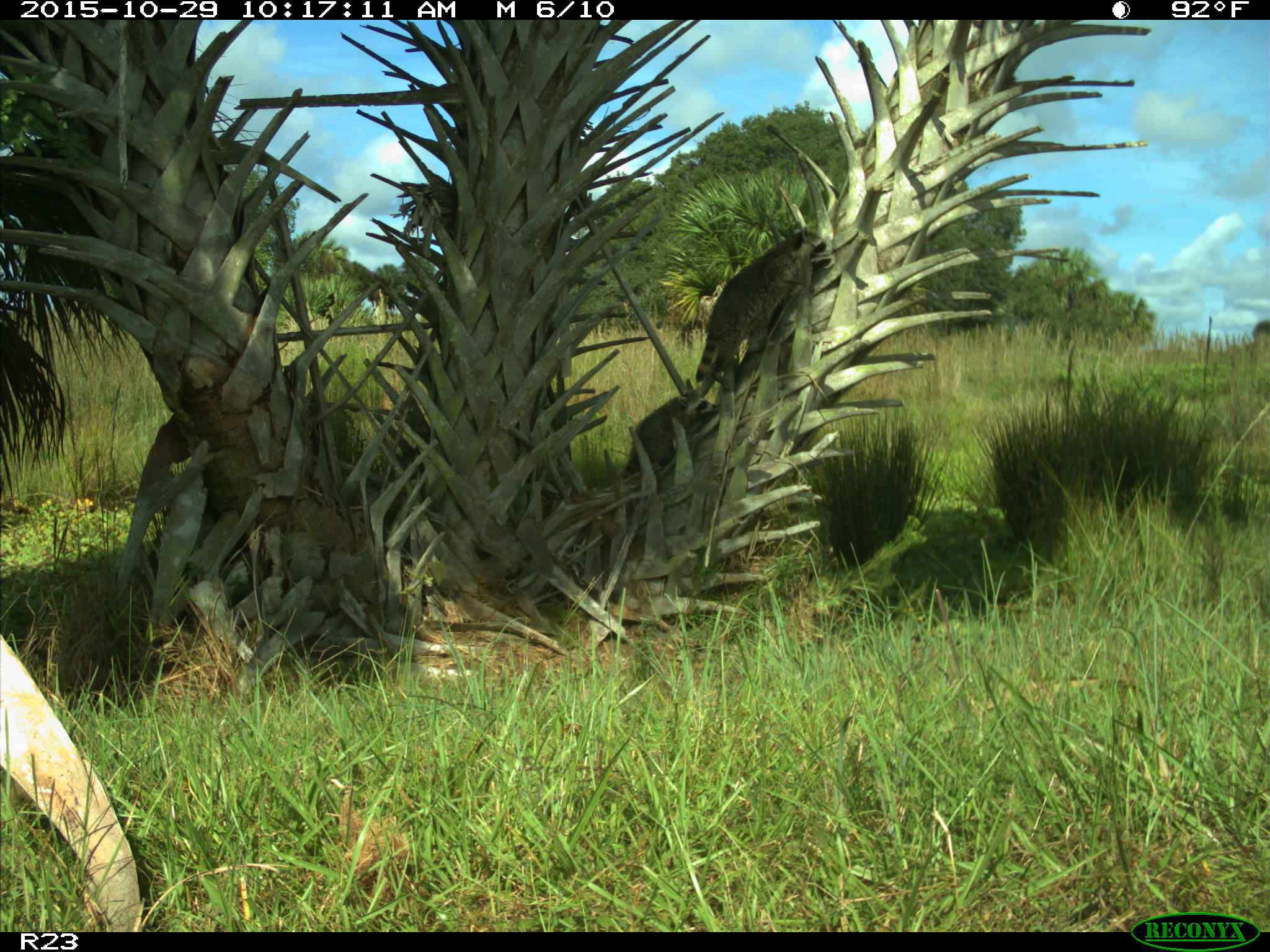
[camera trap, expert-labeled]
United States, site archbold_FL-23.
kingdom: Animalia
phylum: Chordata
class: Mammalia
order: Carnivora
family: Procyonidae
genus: Procyon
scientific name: Procyon lotor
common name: common raccoon